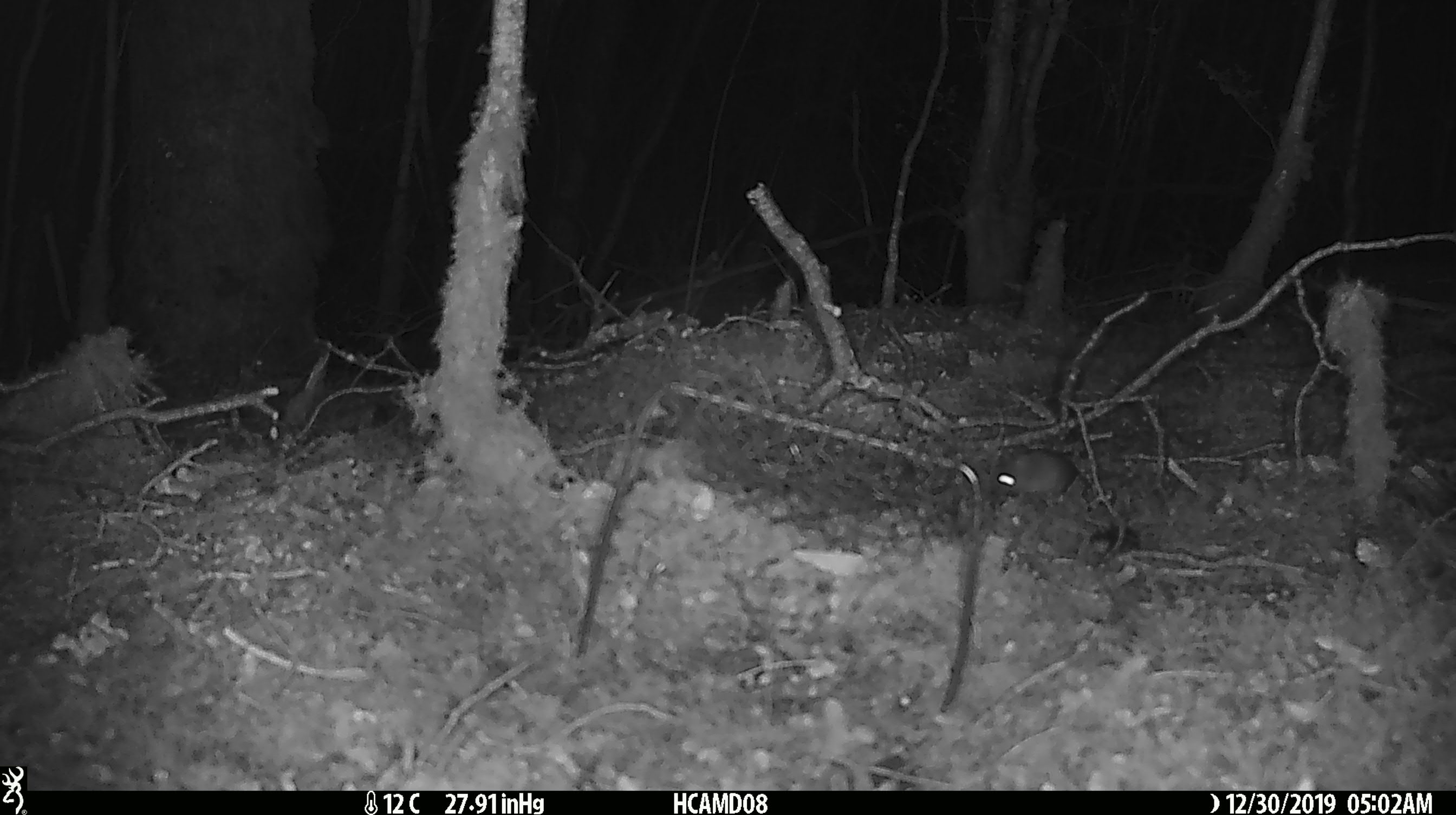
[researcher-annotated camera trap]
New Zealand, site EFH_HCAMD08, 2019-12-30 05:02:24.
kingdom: Animalia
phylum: Chordata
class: Mammalia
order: Rodentia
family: Muridae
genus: Mus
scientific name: Mus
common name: mouse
Mouse (Mus).